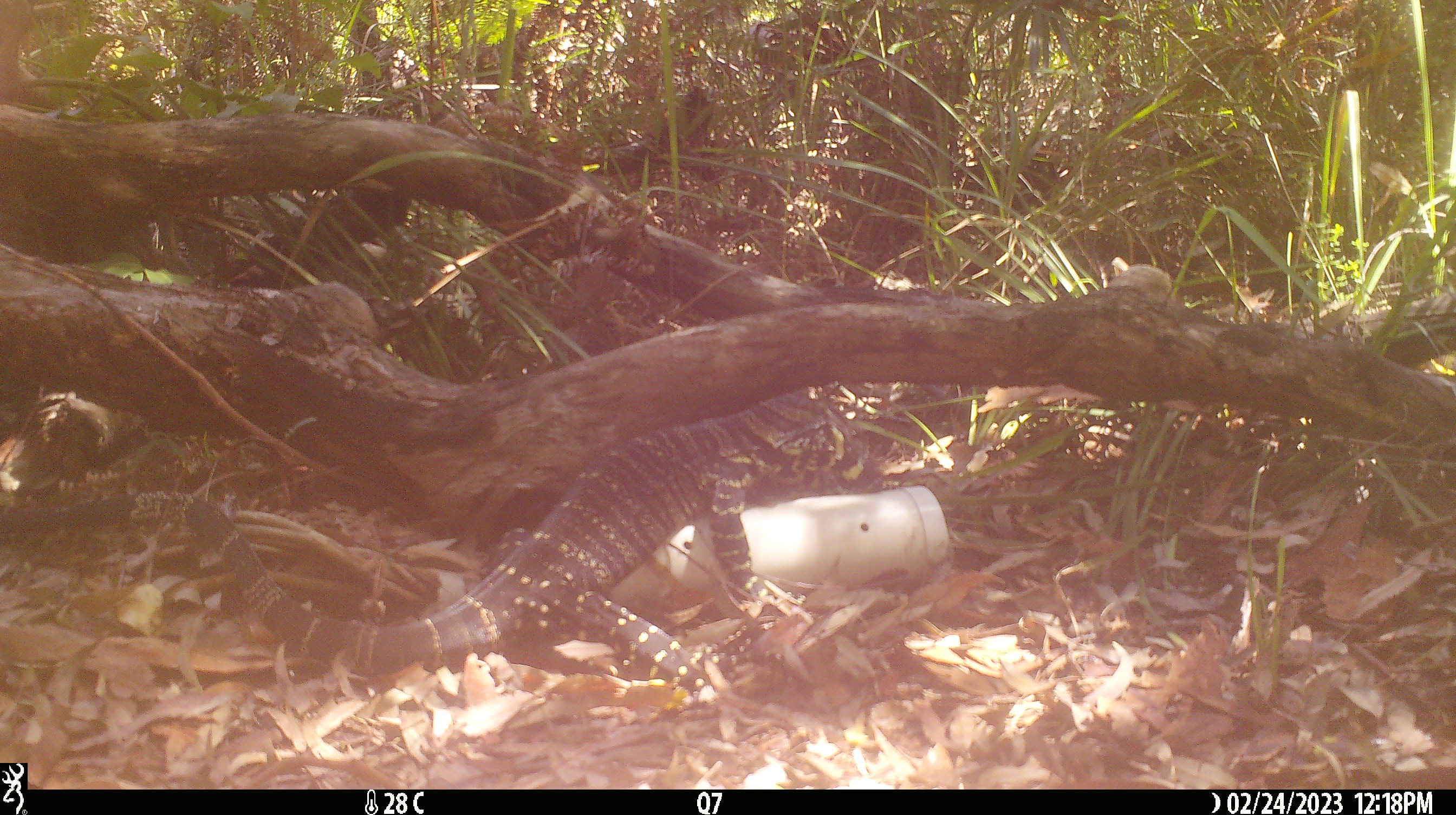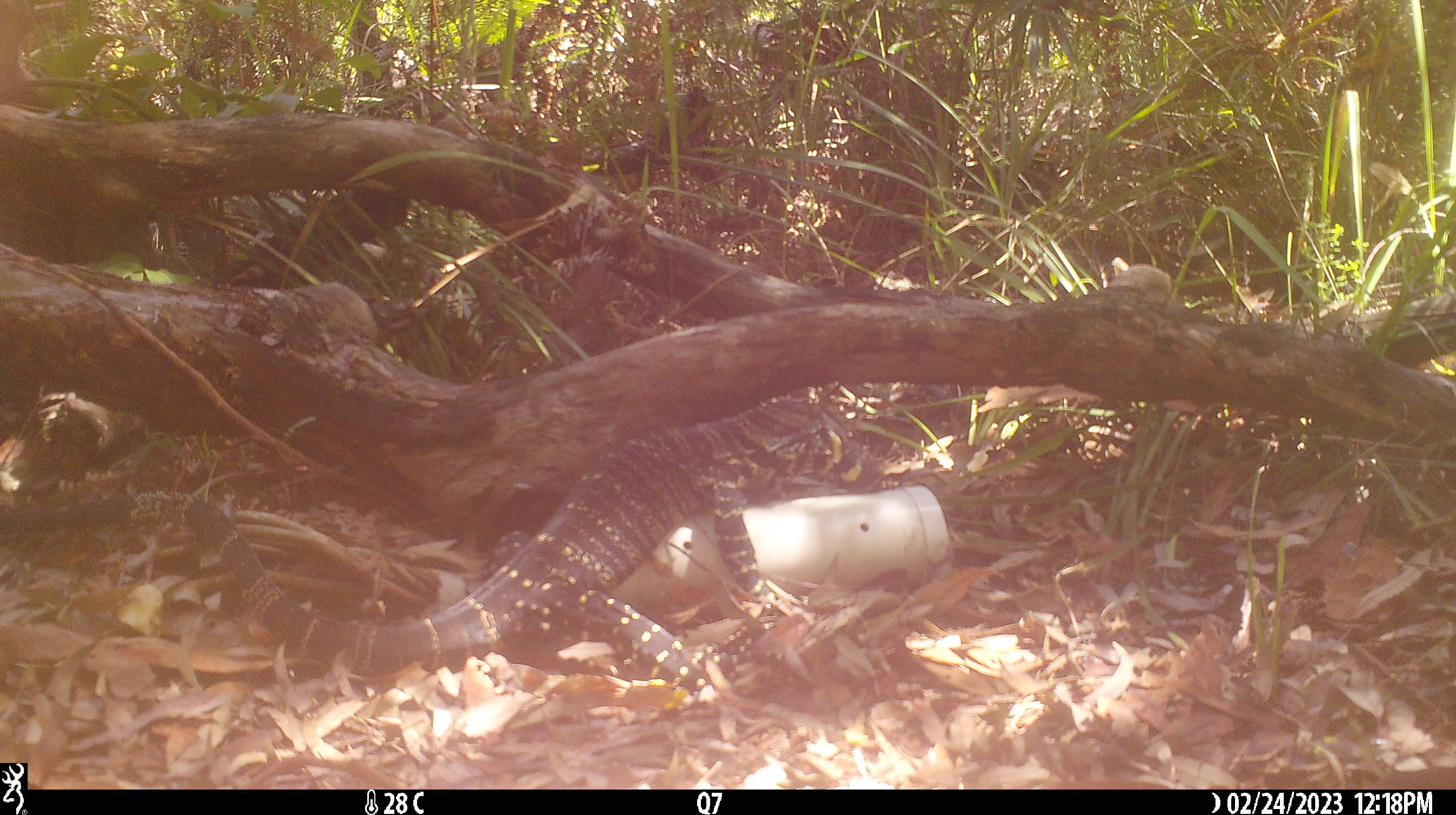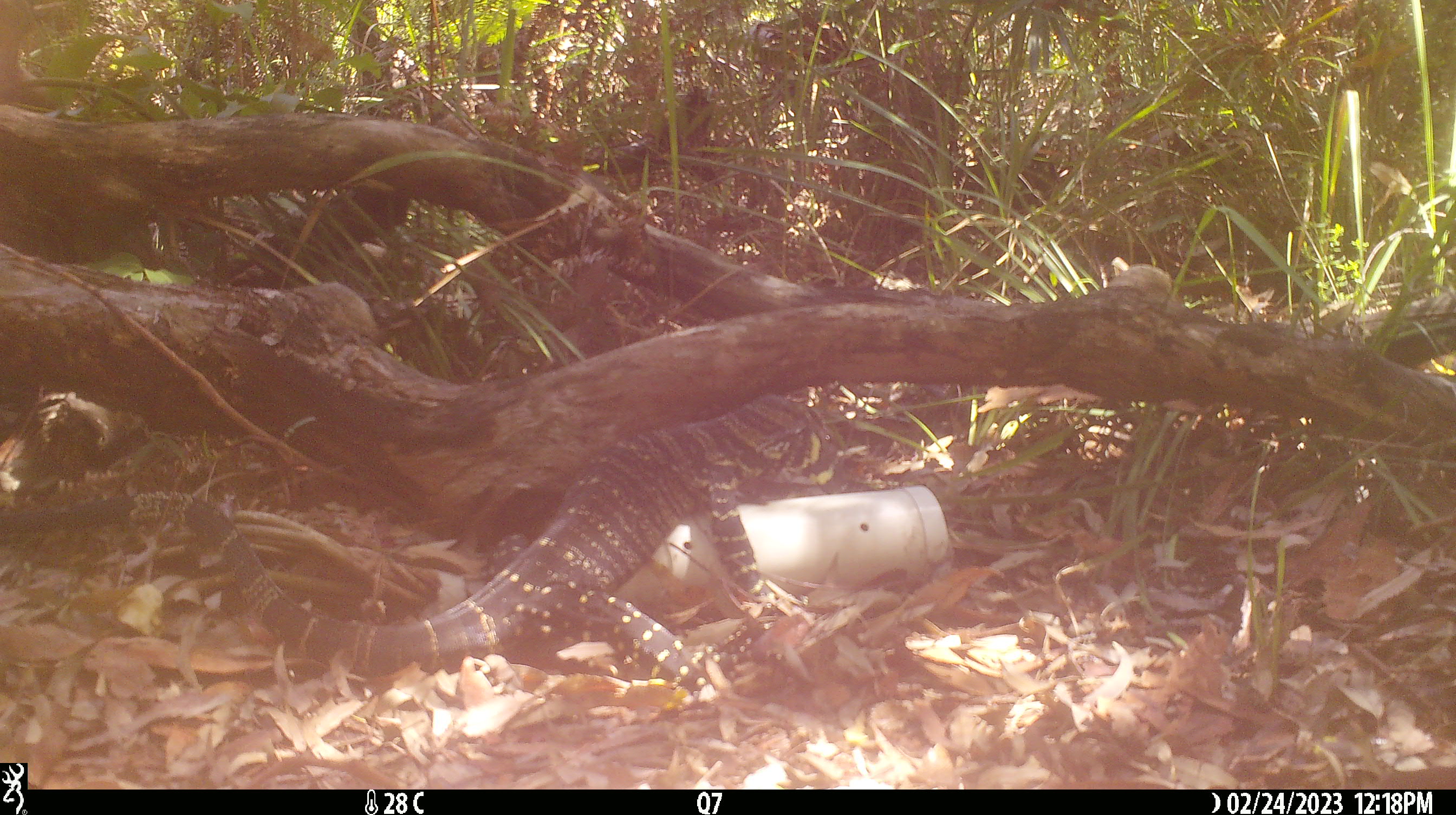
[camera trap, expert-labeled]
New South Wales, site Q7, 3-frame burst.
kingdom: Animalia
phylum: Chordata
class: Reptilia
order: Squamata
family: Varanidae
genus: Varanus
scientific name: Varanus varius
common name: lace monitor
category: goanna